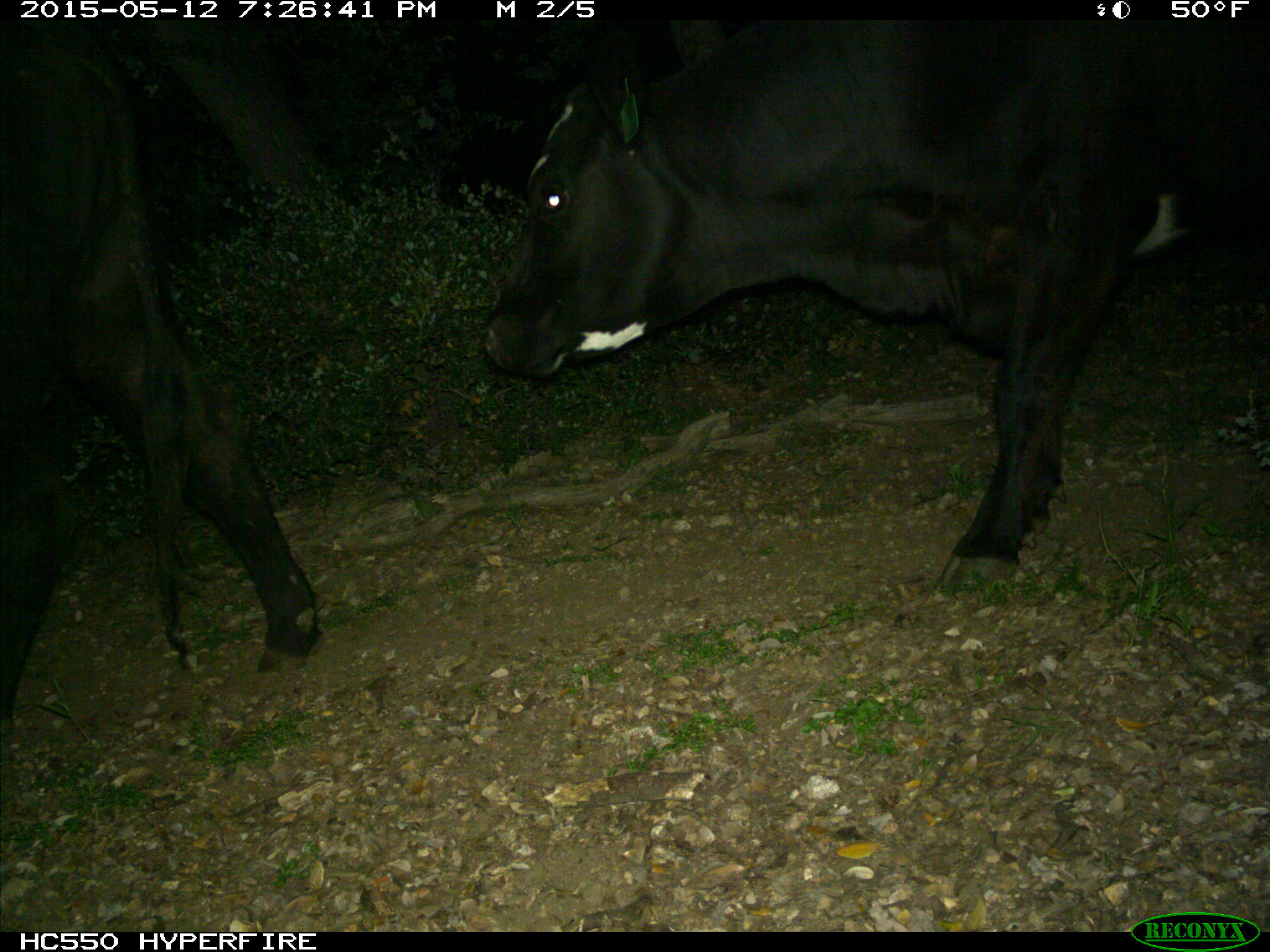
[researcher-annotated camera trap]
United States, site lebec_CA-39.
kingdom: Animalia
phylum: Chordata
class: Mammalia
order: Artiodactyla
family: Bovidae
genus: Bos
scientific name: Bos taurus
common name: domestic cow